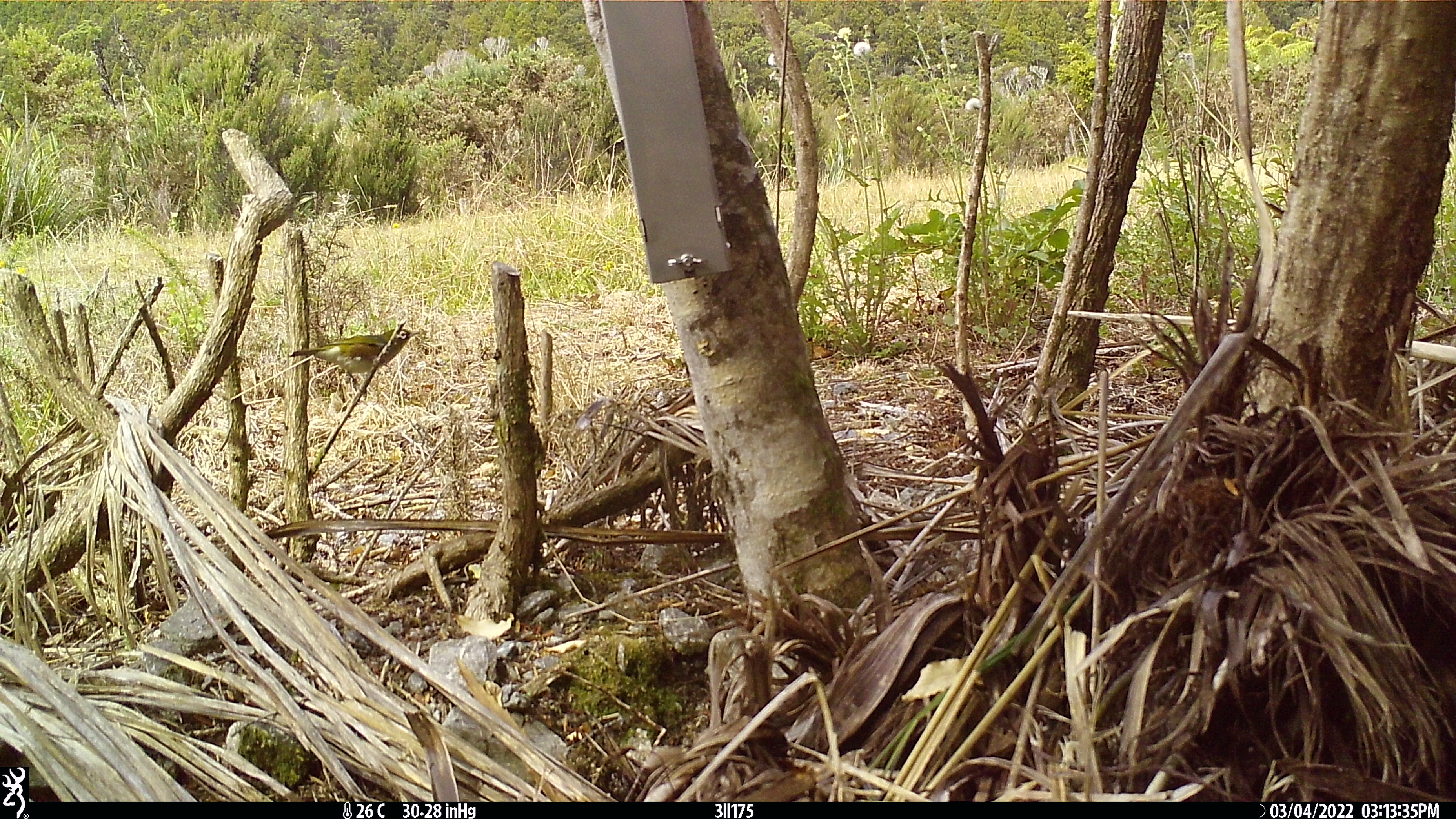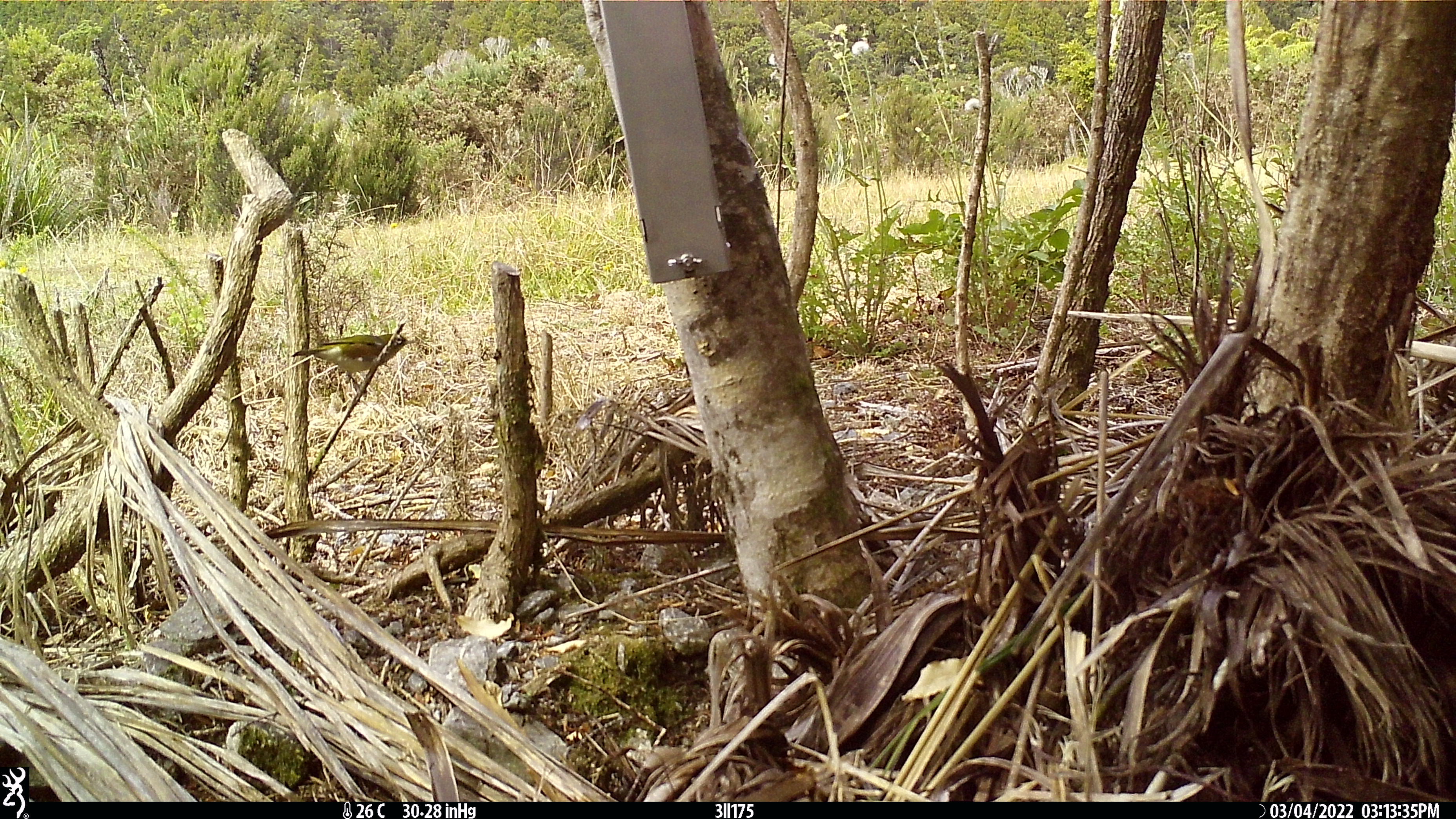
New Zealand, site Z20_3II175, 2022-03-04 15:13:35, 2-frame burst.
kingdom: Animalia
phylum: Chordata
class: Aves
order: Passeriformes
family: Zosteropidae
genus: Zosterops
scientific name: Zosterops lateralis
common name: silvereye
Silvereye (Zosterops lateralis).